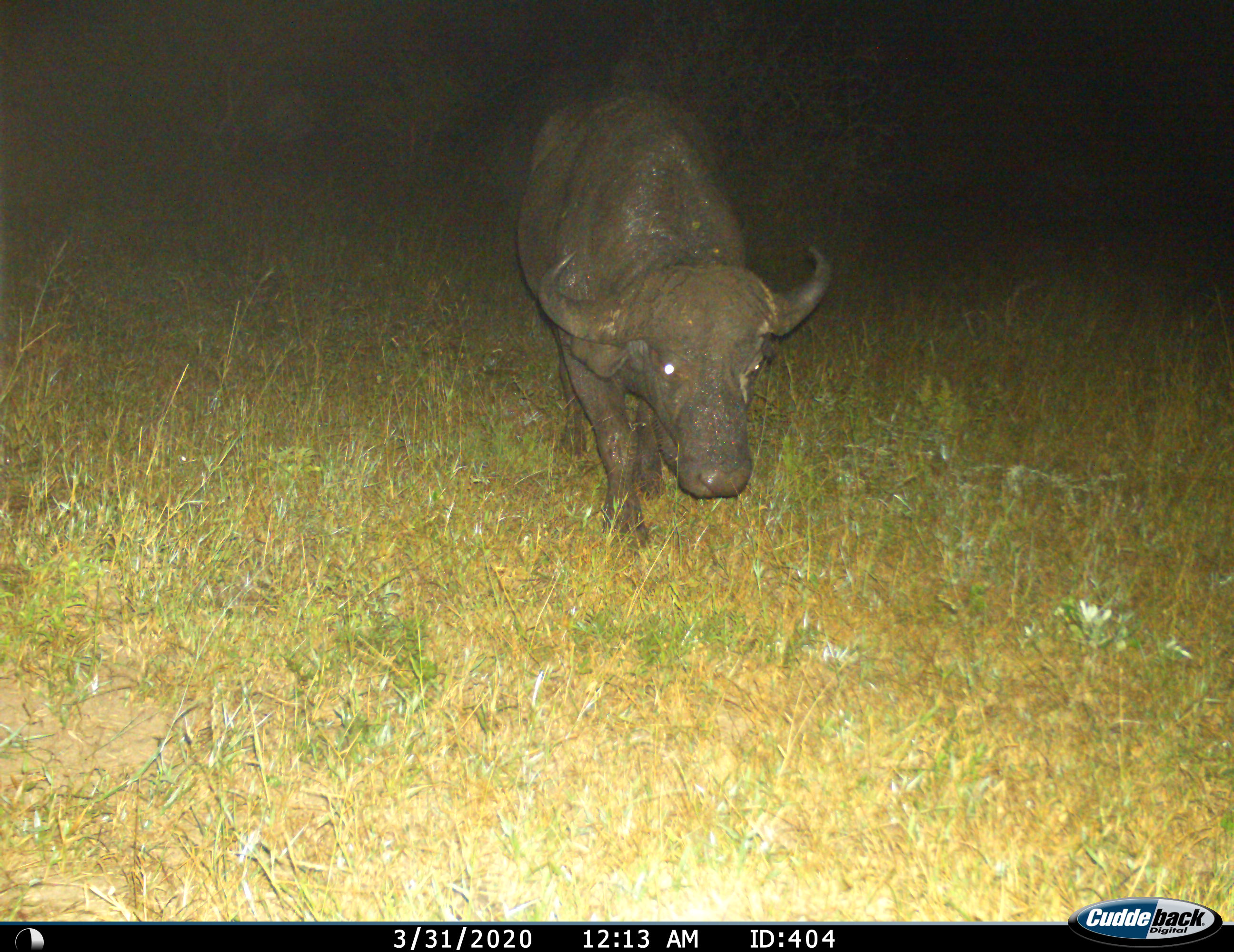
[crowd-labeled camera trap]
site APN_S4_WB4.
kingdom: Animalia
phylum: Chordata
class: Mammalia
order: Artiodactyla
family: Bovidae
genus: Syncerus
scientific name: Syncerus caffer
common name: african buffalo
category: buffalo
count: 1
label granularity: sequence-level